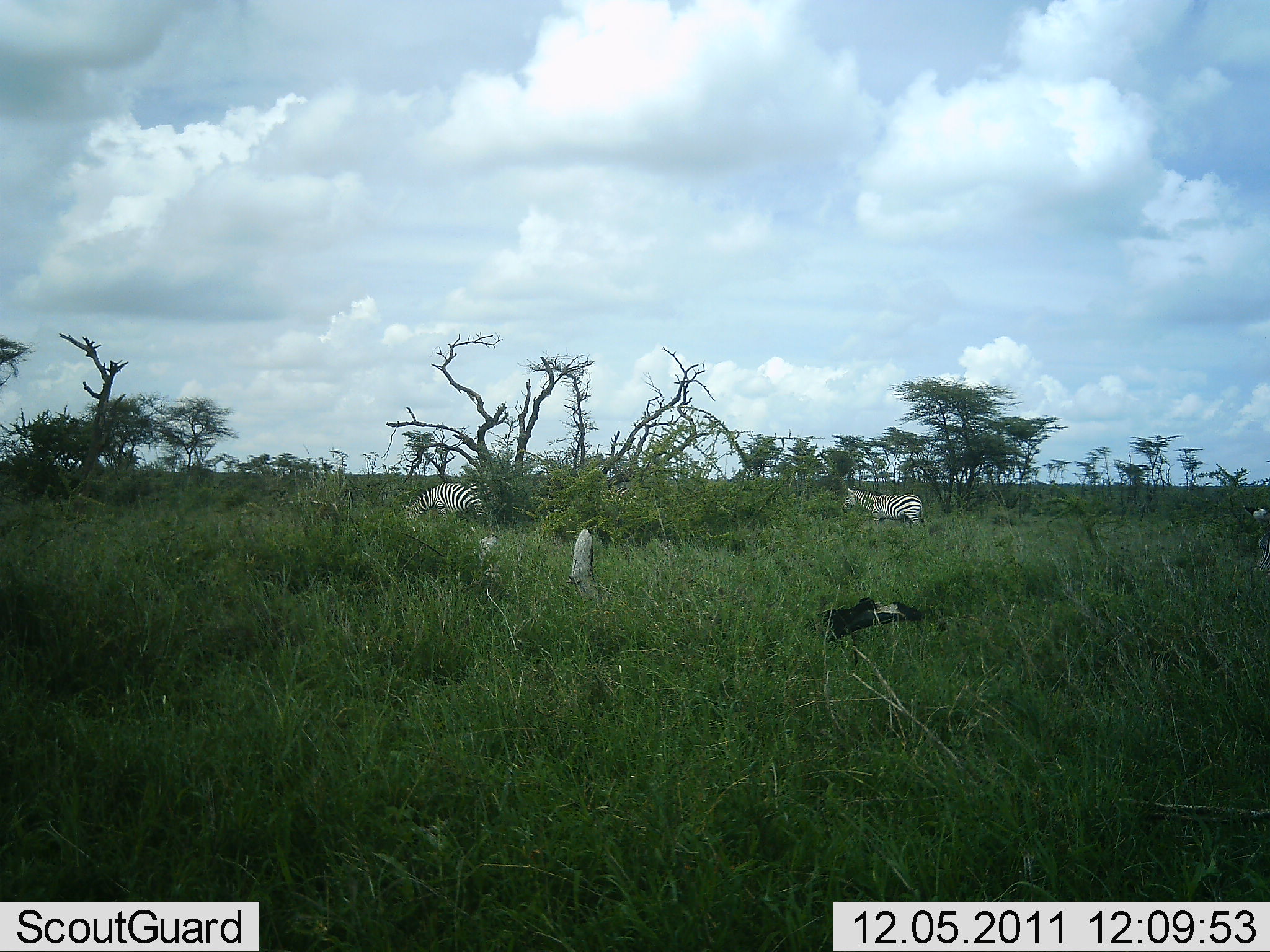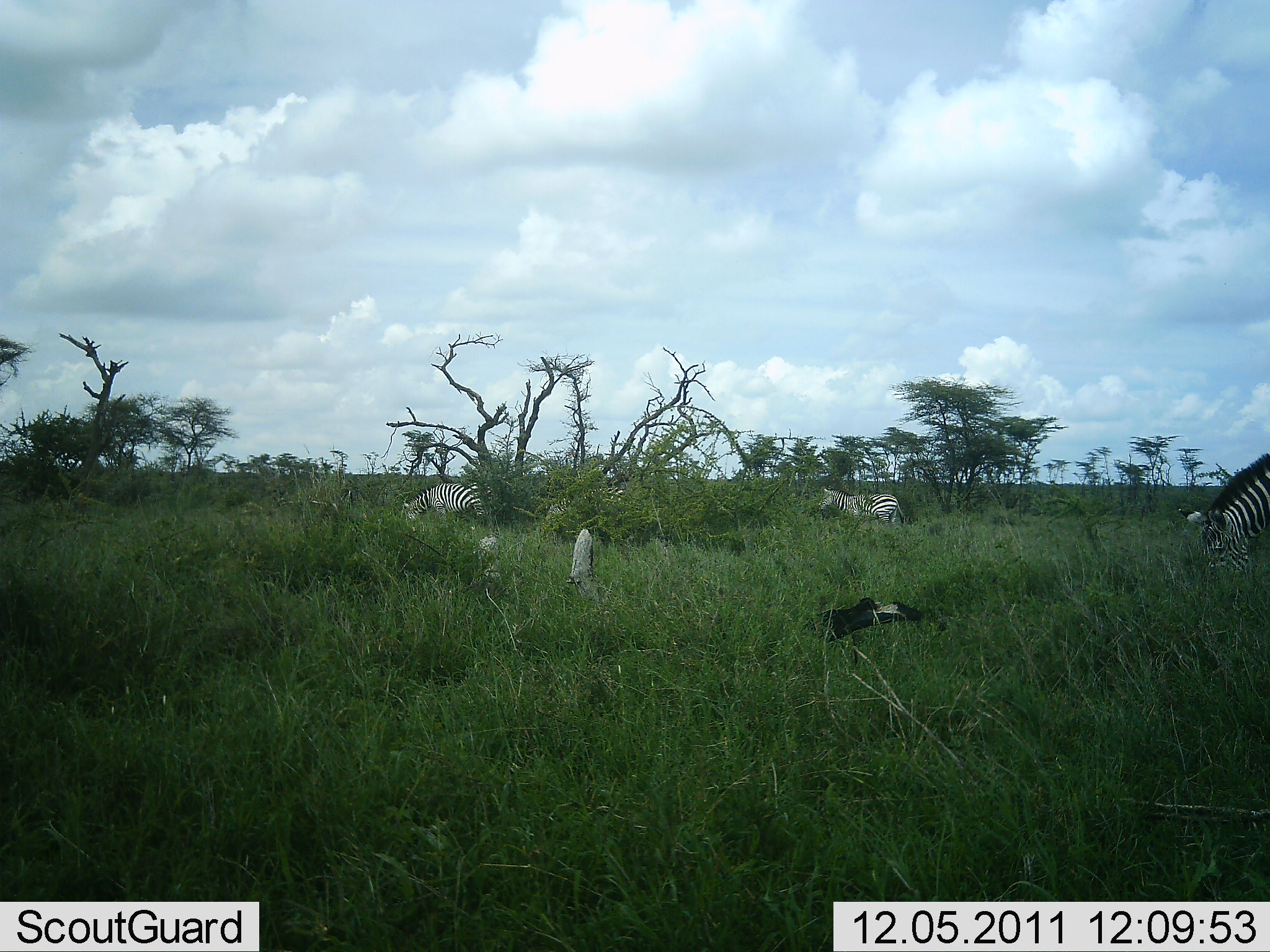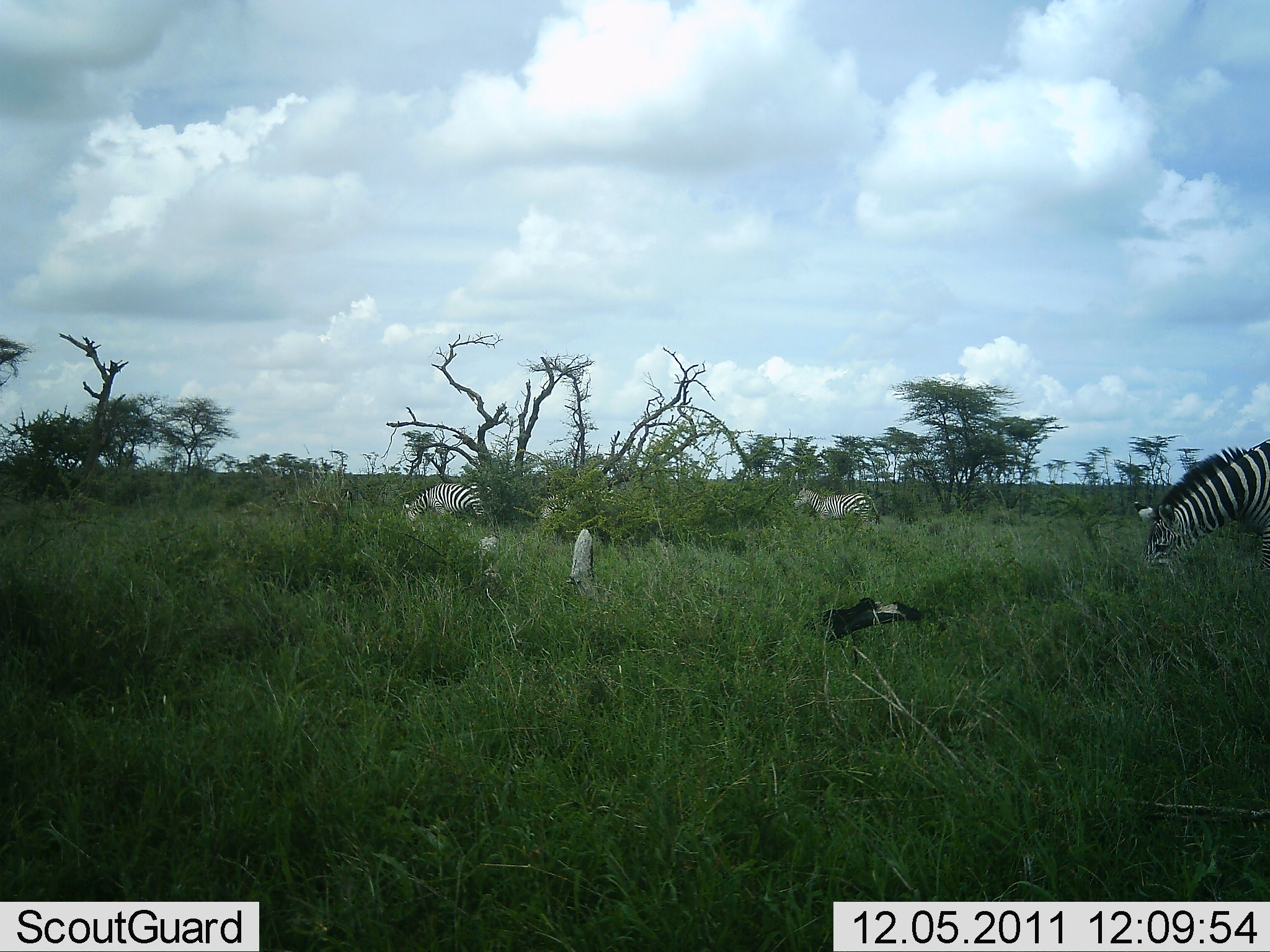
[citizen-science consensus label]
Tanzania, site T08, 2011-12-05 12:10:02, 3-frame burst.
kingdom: Animalia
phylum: Chordata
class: Mammalia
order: Perissodactyla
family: Equidae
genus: Equus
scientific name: Equus quagga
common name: plains zebra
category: zebra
Zebra (plains zebra) (Equus quagga), count 4. Behavior (volunteer vote fractions): standing 36%, resting 0%, moving 73%, interacting 0%. Young present (vote fraction): 0%. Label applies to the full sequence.